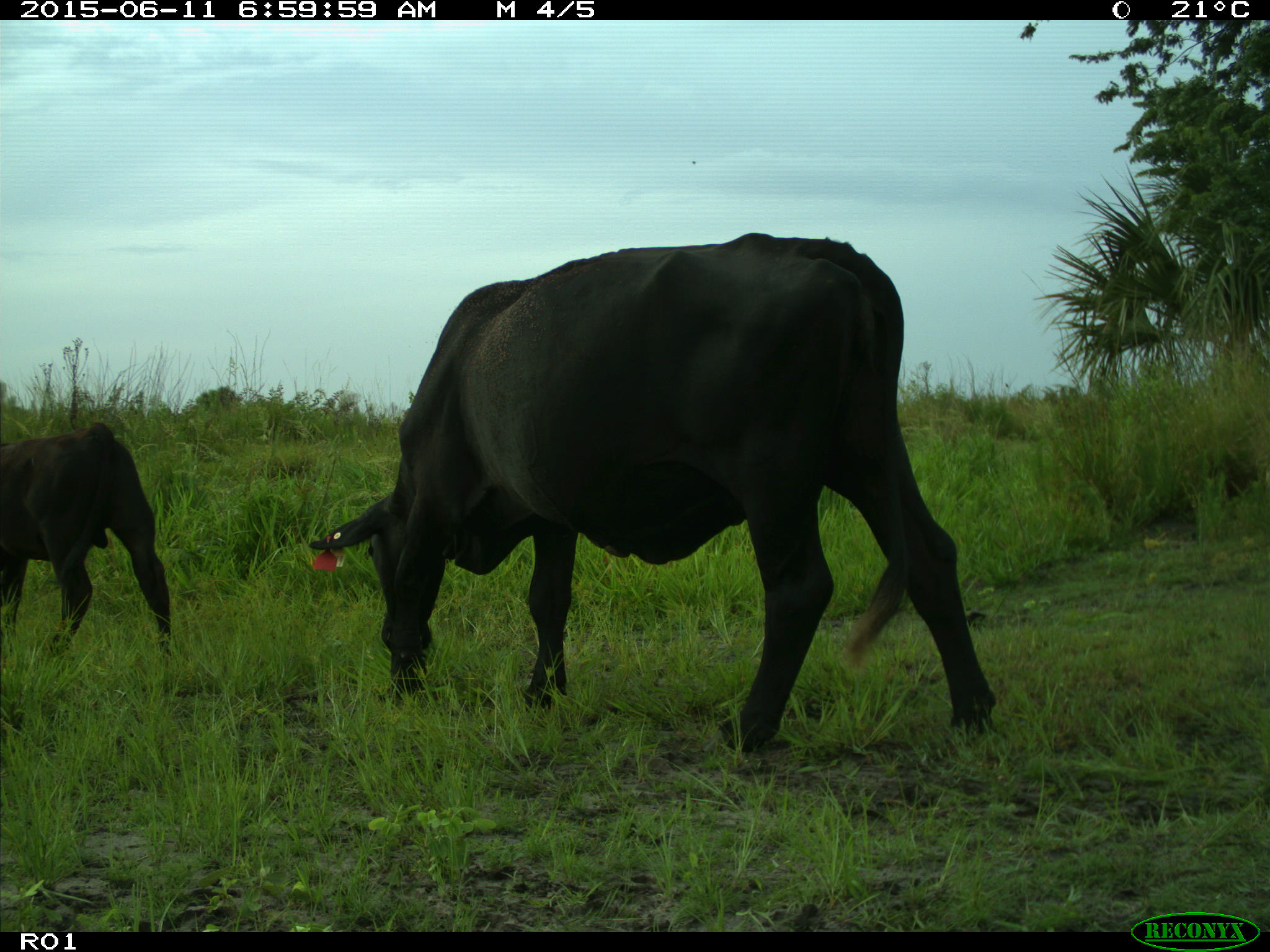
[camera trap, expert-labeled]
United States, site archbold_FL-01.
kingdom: Animalia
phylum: Chordata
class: Mammalia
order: Artiodactyla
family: Bovidae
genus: Bos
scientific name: Bos taurus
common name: domestic cow